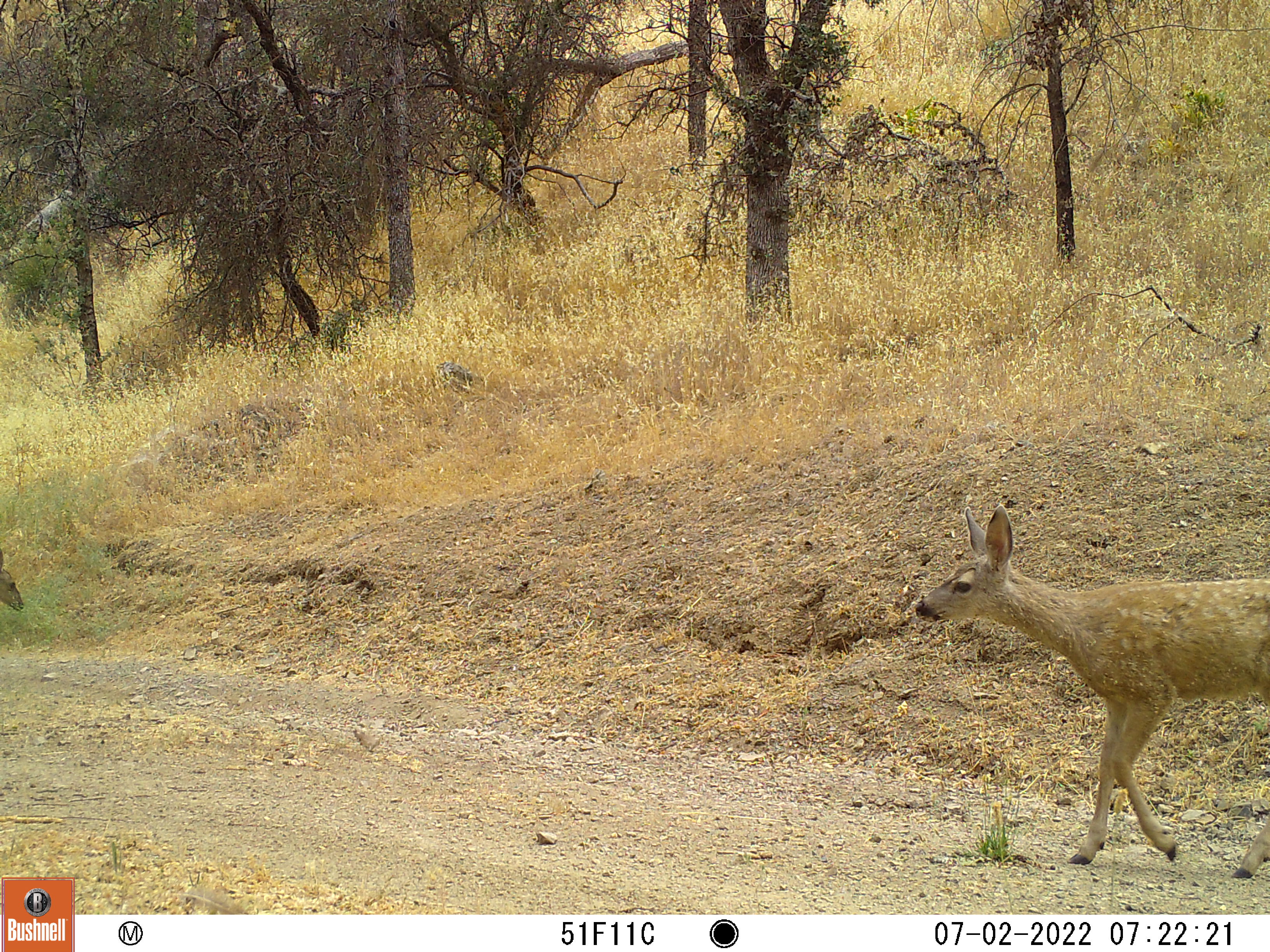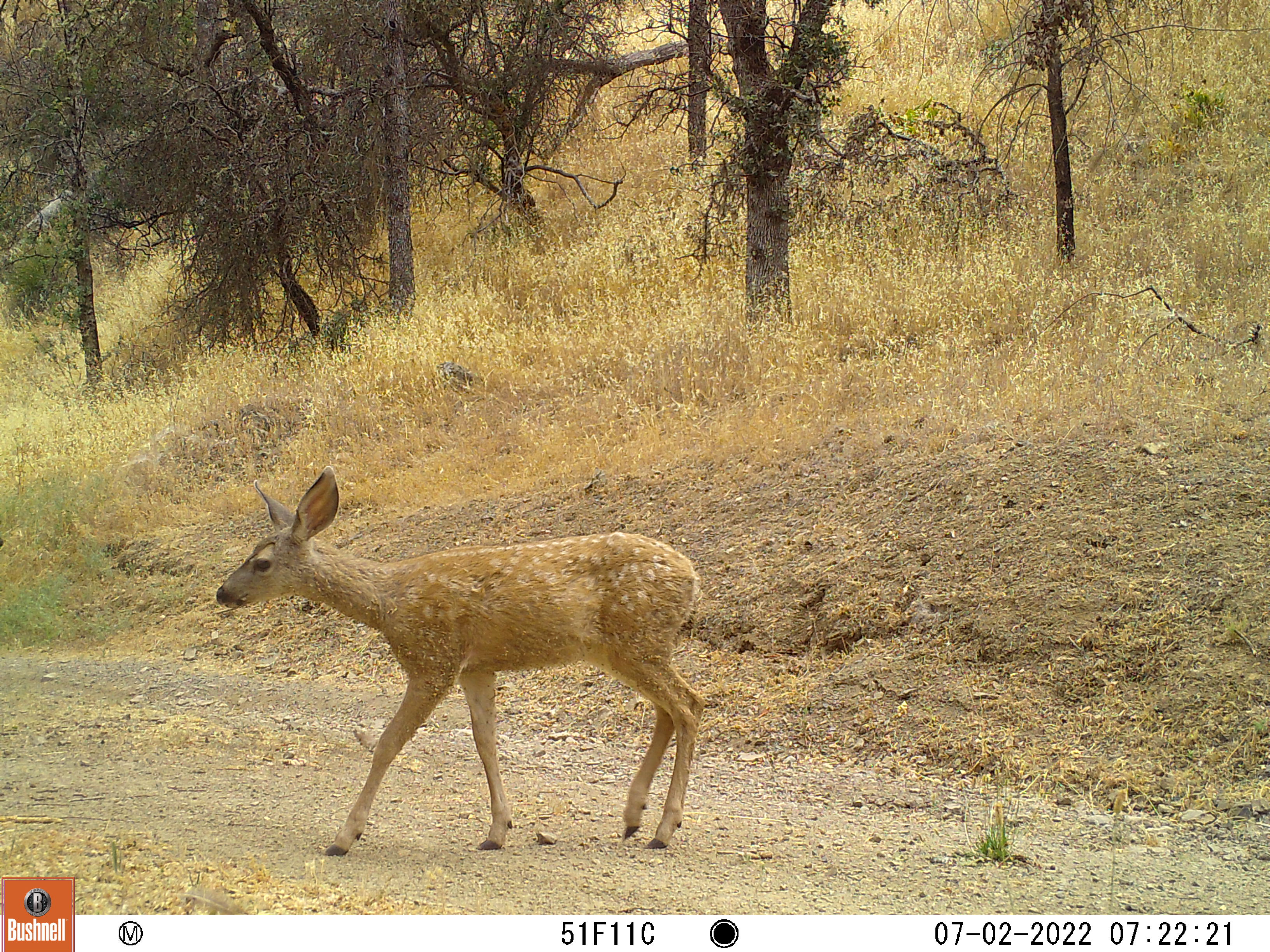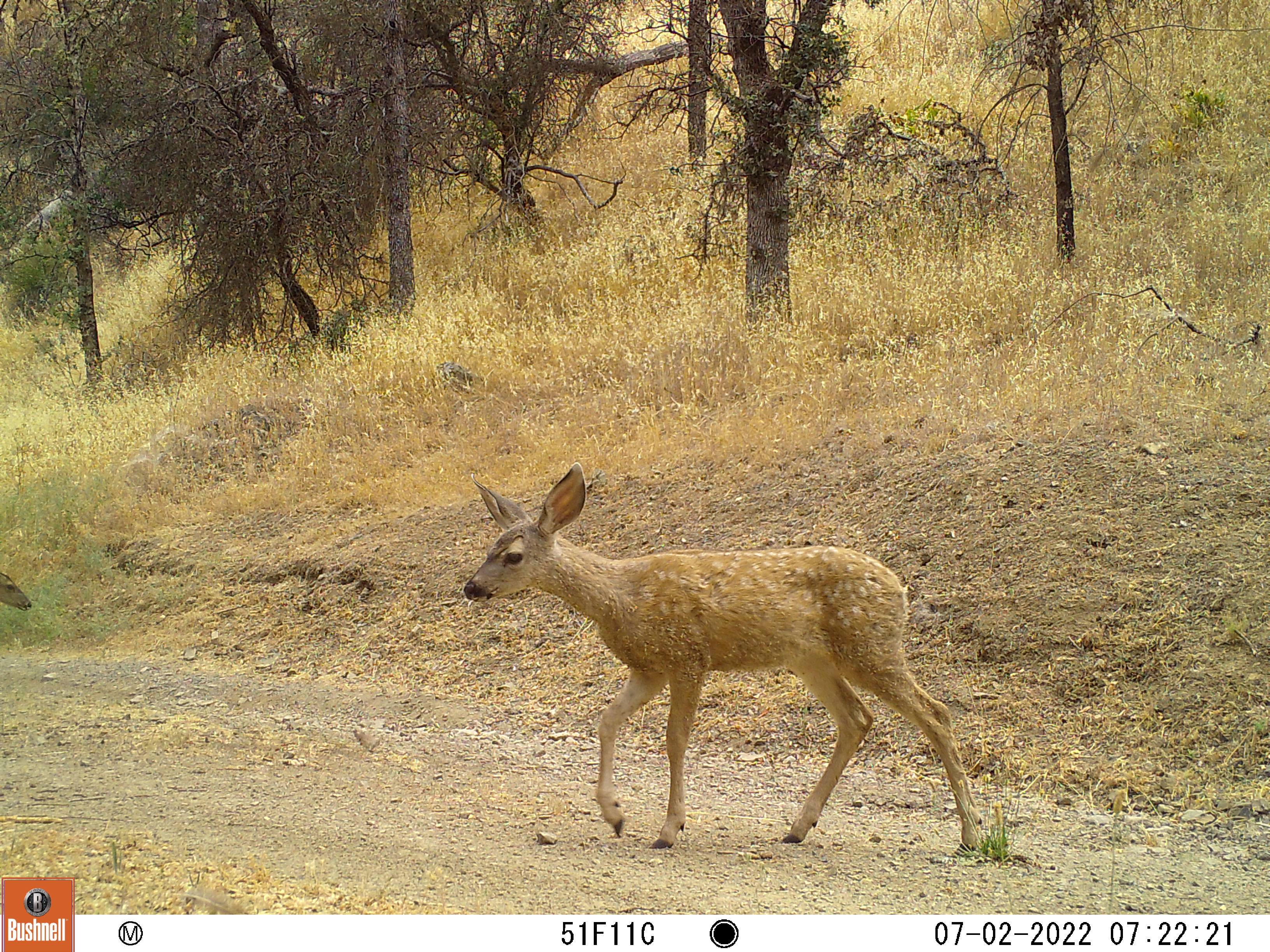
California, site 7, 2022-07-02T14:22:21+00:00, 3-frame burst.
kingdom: Animalia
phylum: Chordata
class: Mammalia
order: Artiodactyla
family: Cervidae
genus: Odocoileus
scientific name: Odocoileus hemionus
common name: mule deer